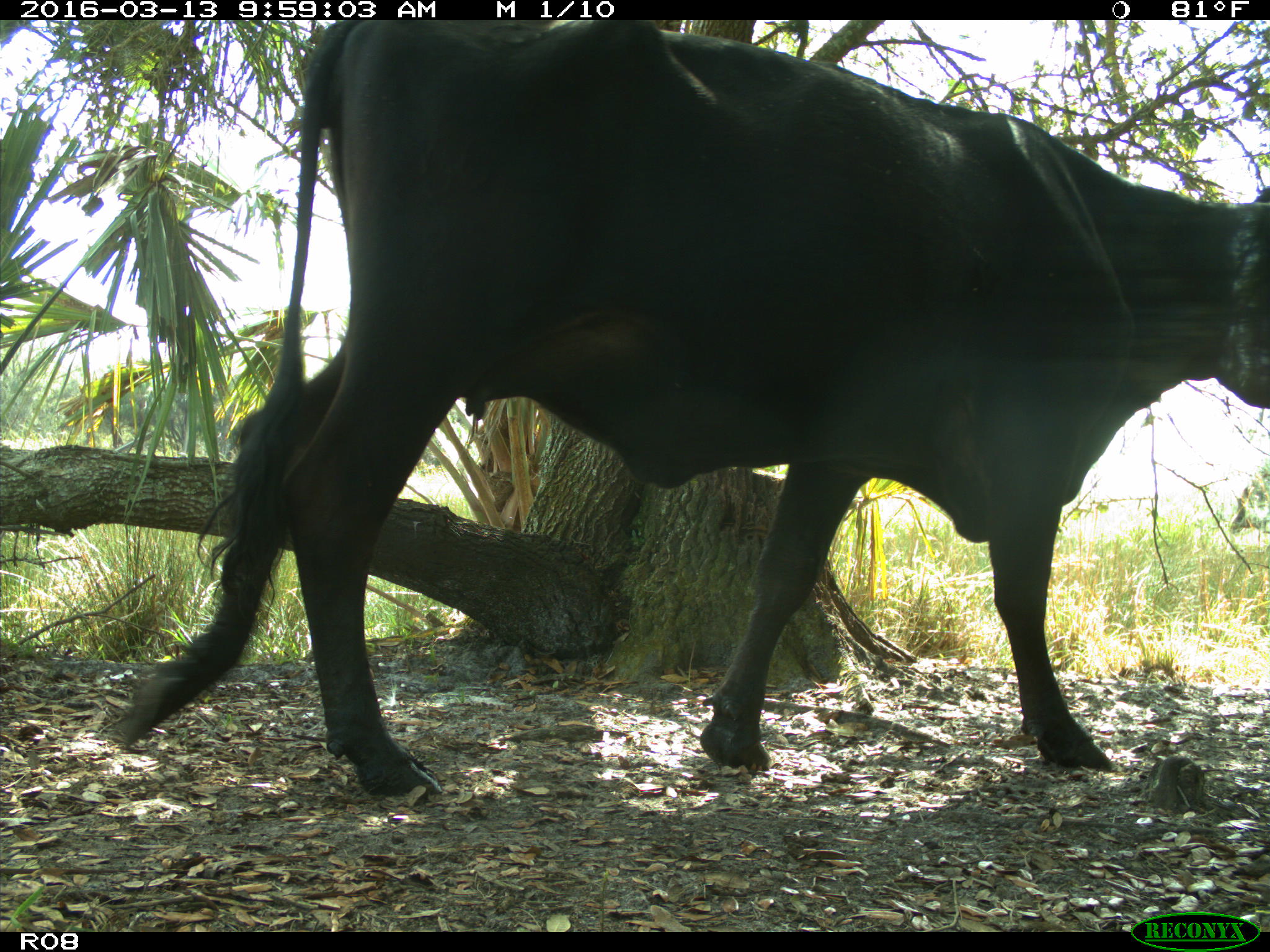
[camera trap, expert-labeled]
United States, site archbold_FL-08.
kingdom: Animalia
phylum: Chordata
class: Mammalia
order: Artiodactyla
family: Bovidae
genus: Bos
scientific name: Bos taurus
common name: domestic cow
Bos taurus (domestic cow).